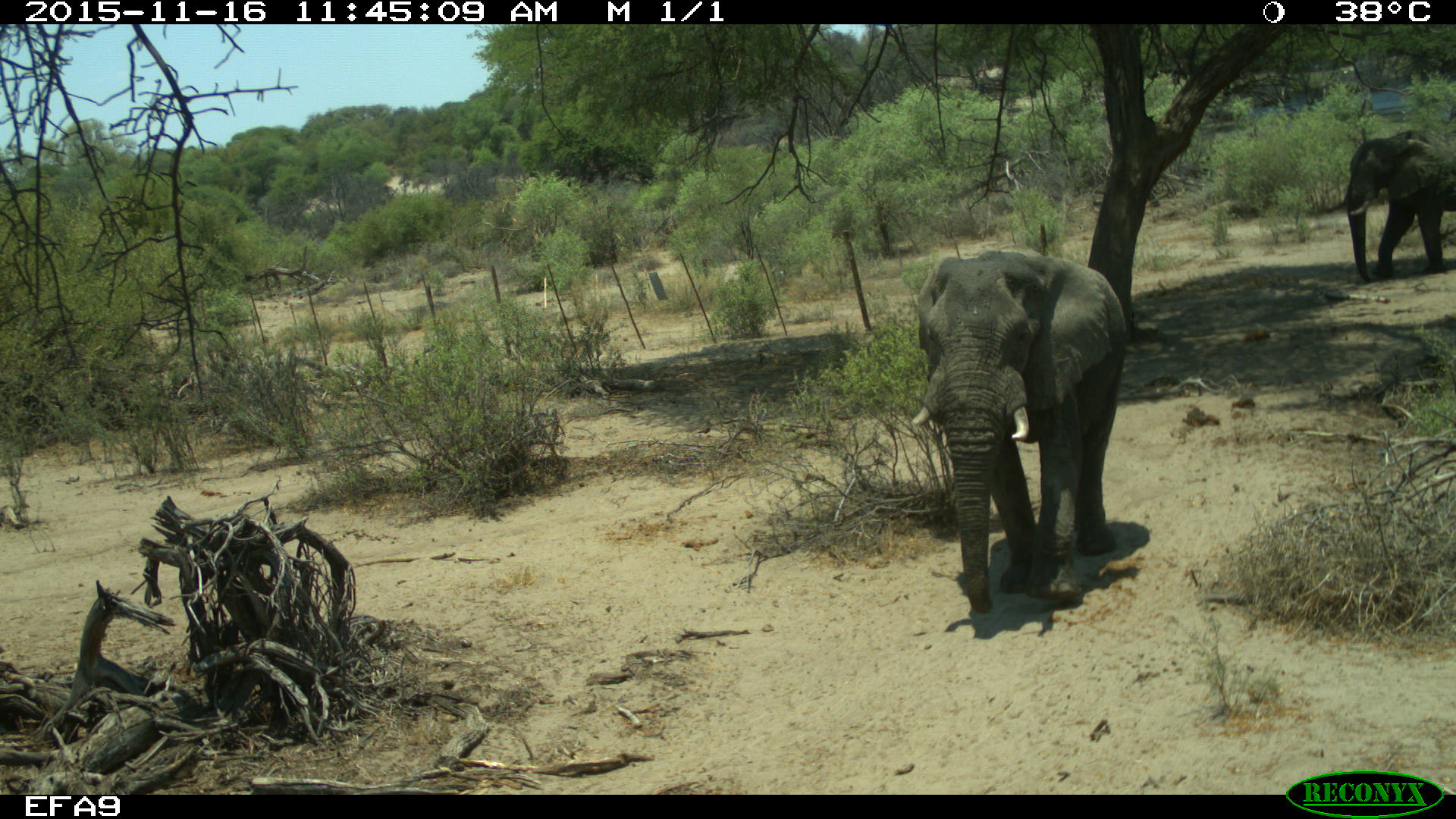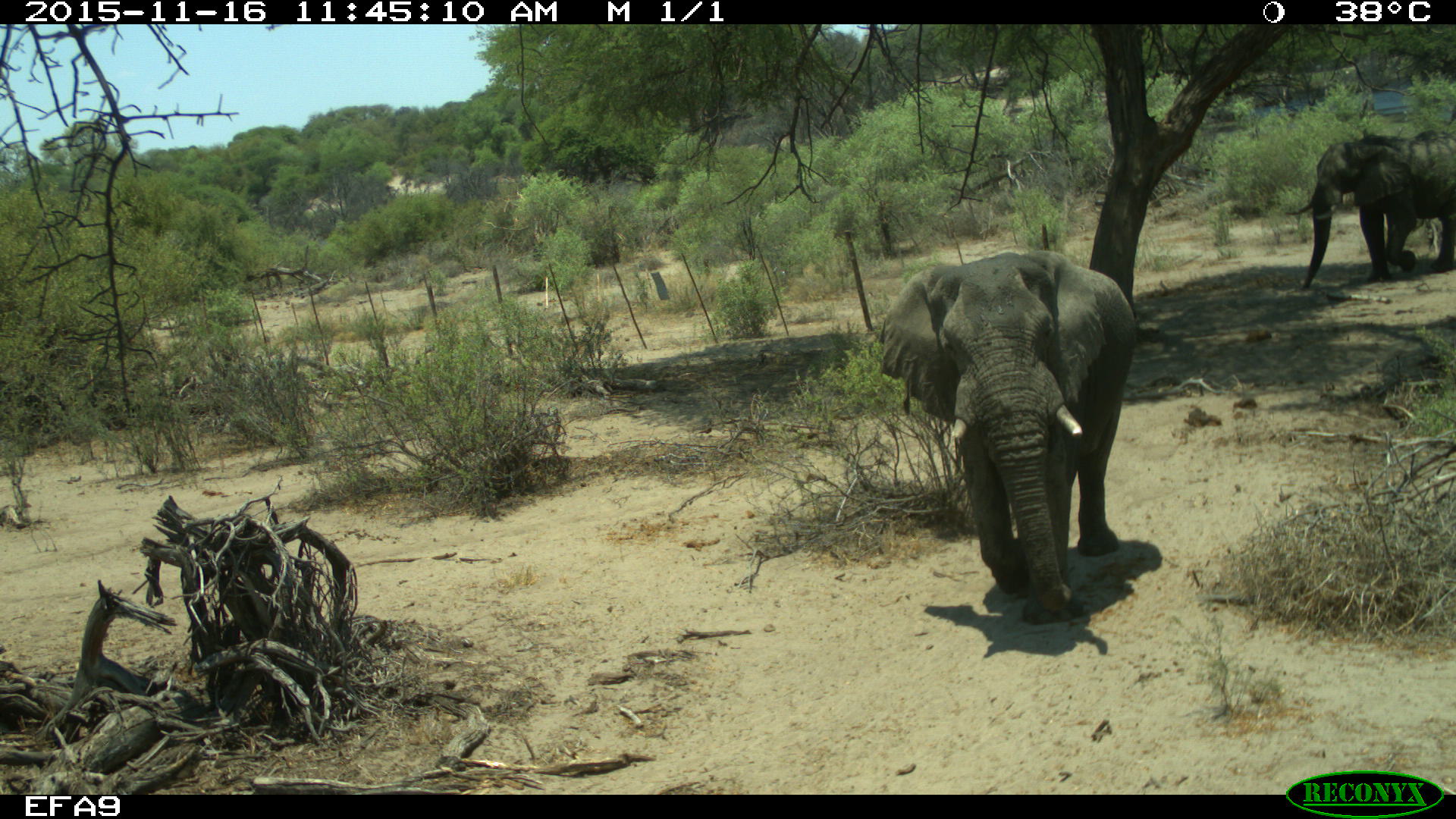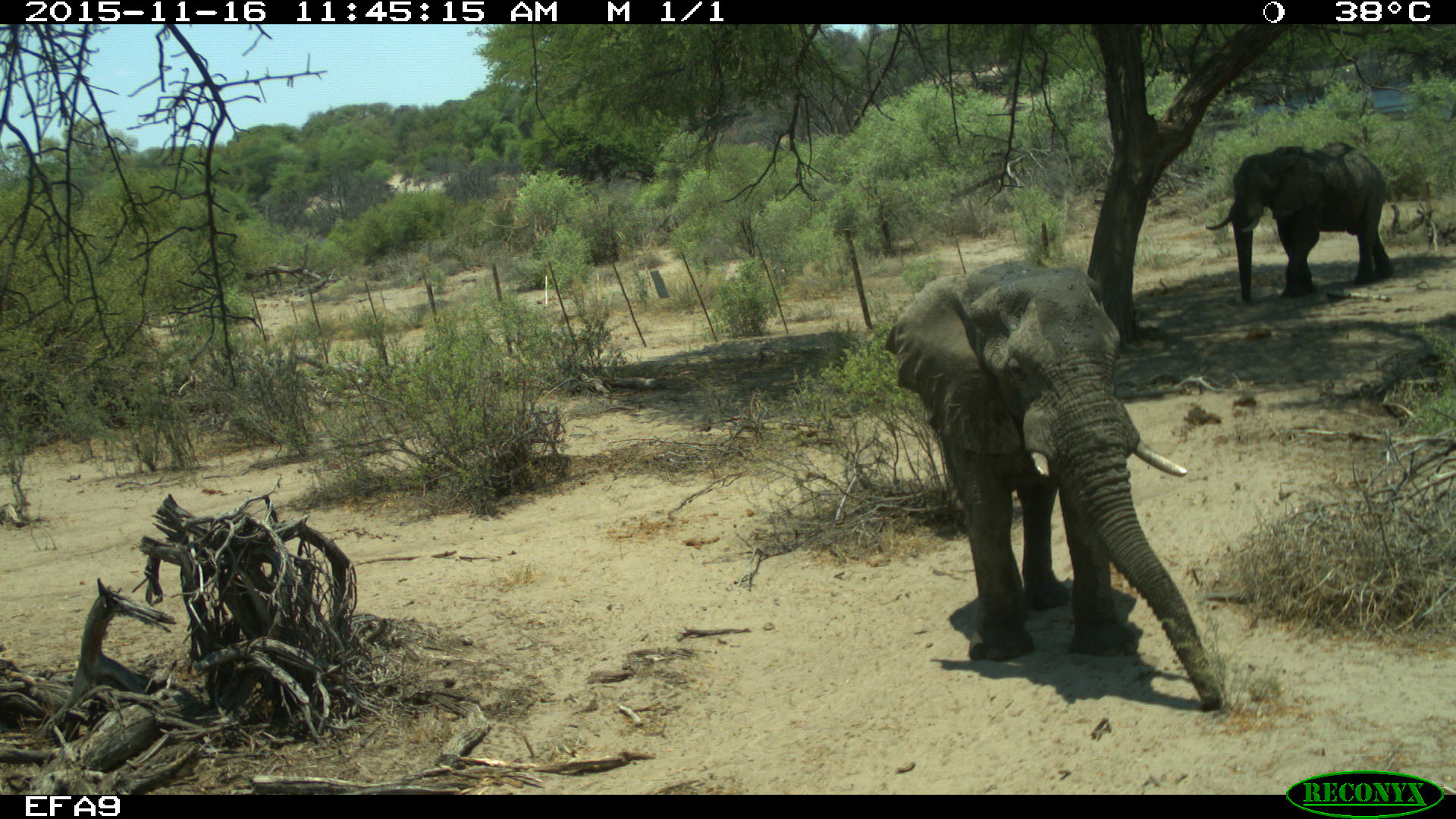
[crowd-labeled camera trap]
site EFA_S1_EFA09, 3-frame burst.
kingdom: Animalia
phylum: Chordata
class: Mammalia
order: Proboscidea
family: Elephantidae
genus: Loxodonta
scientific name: Loxodonta africana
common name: african bush elephant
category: elephant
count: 2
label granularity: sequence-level